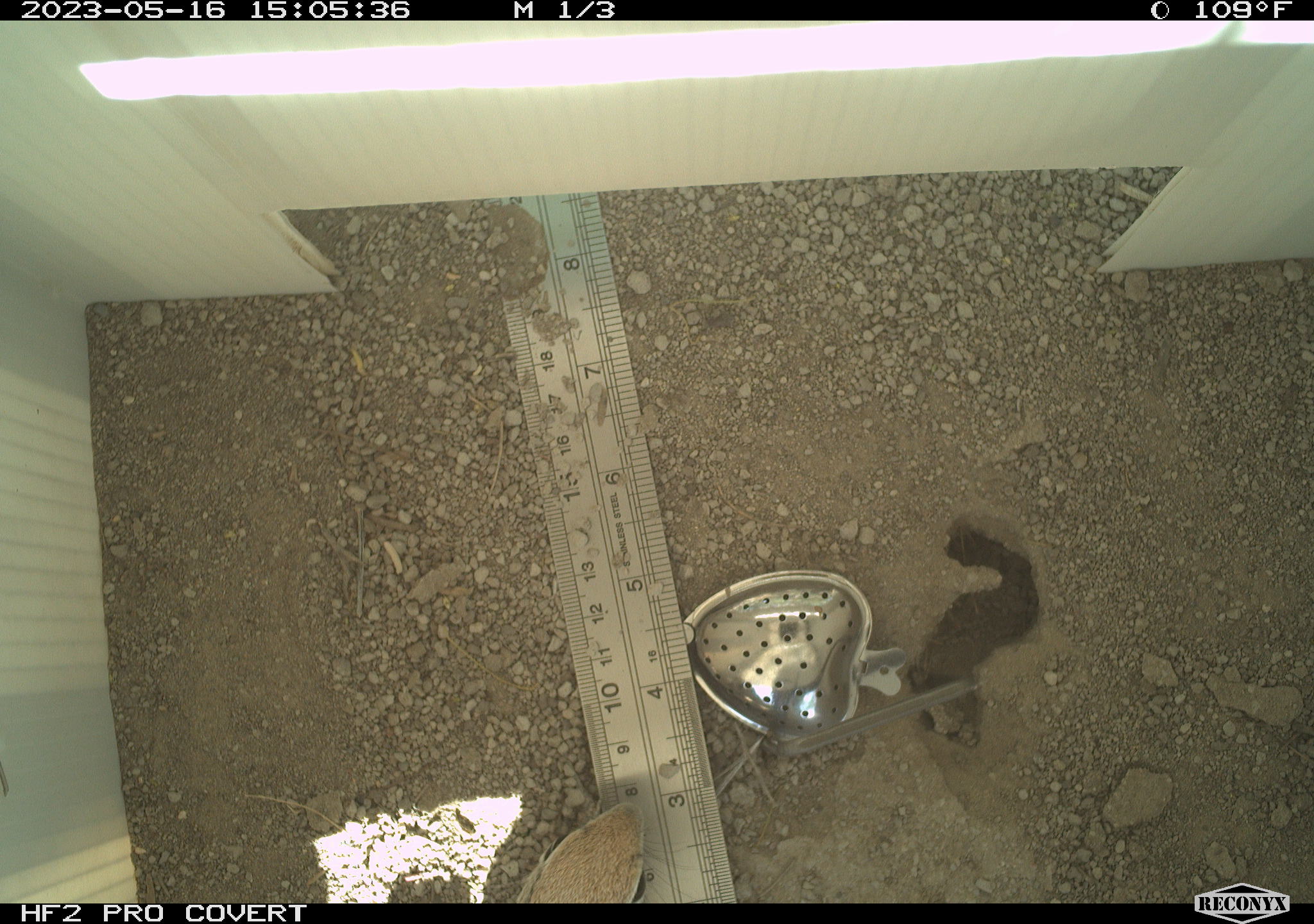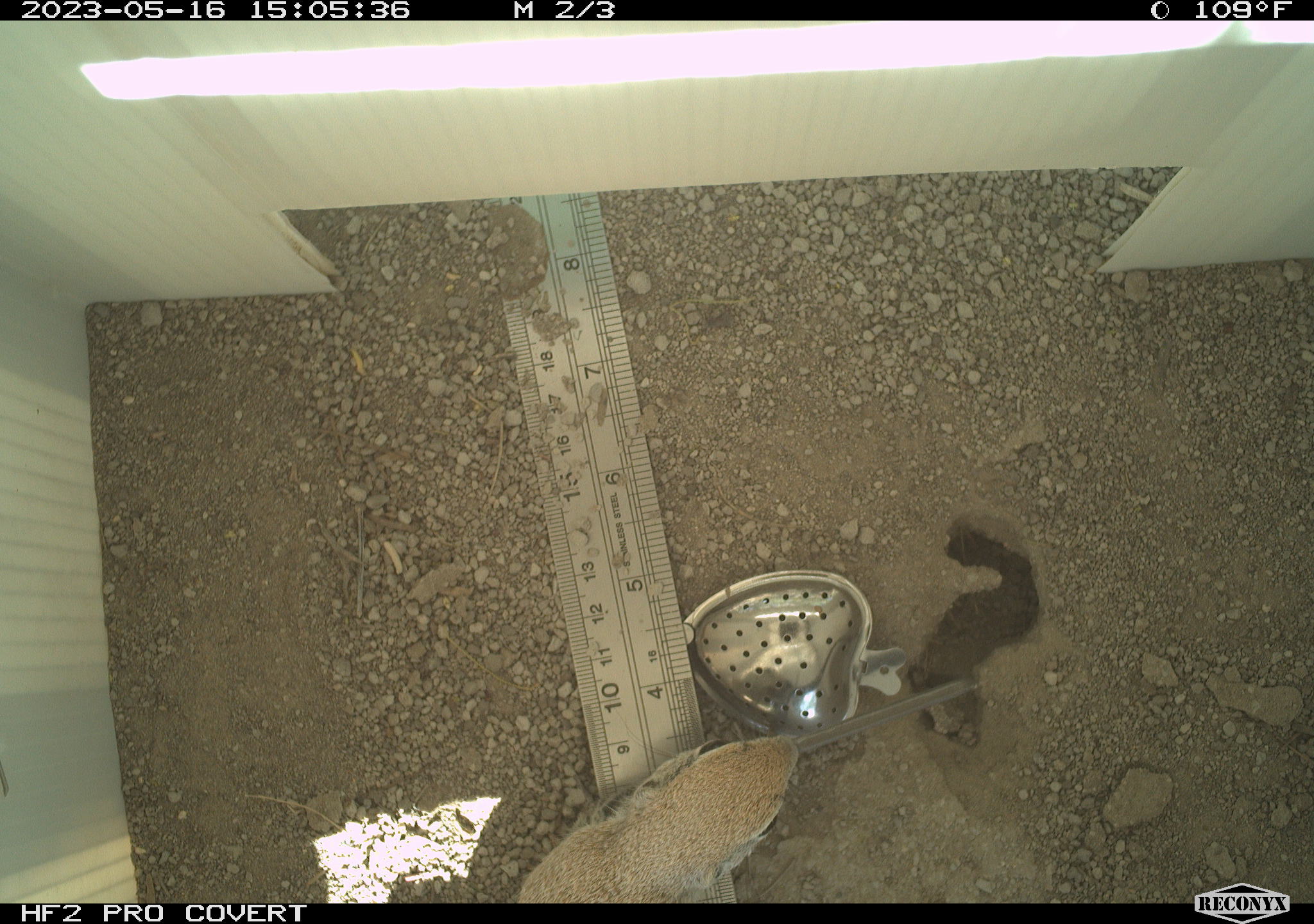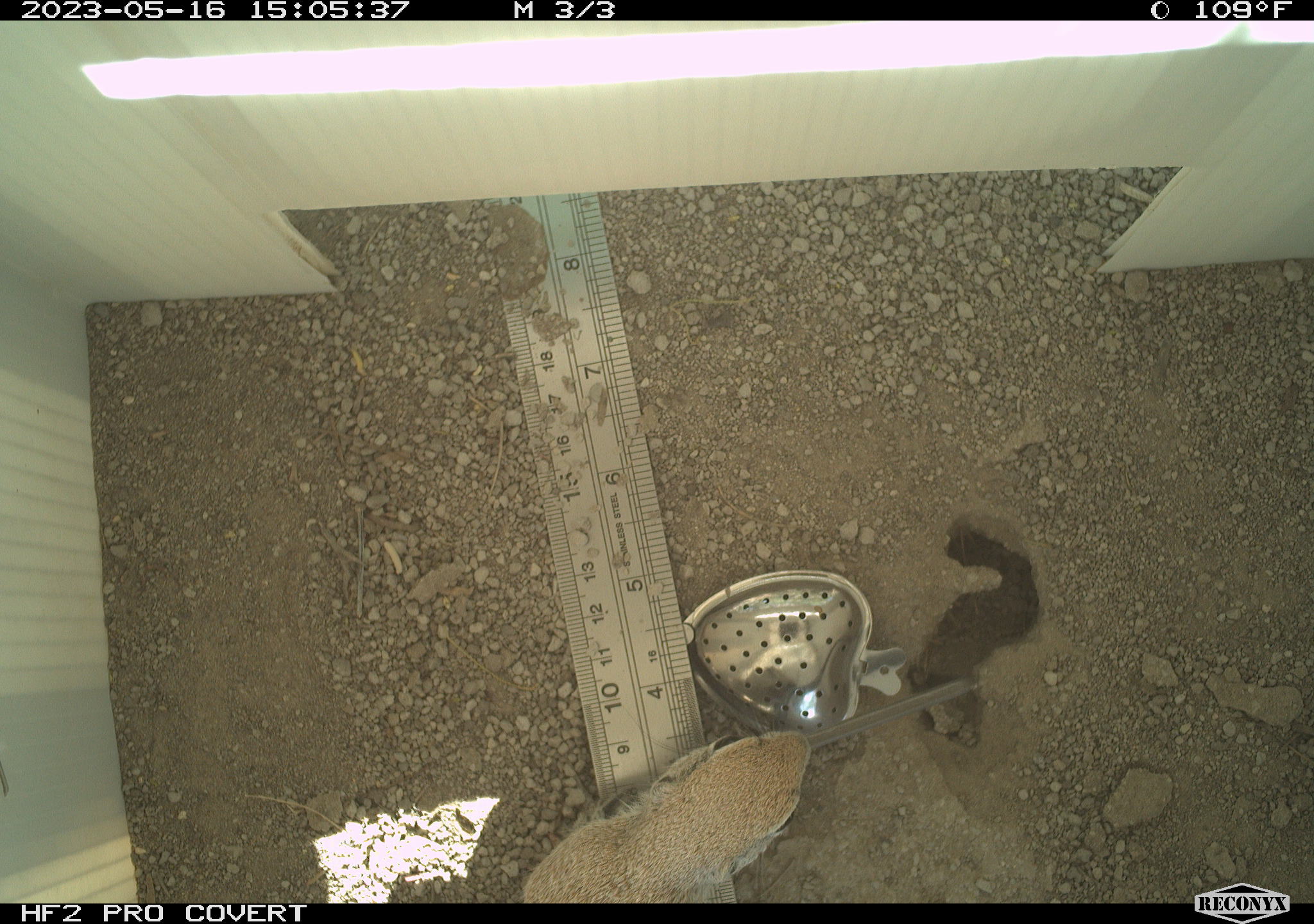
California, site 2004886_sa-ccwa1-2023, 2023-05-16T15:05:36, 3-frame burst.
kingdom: Animalia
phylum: Chordata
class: Mammalia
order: Rodentia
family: Sciuridae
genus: Xerospermophilus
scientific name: Xerospermophilus tereticaudus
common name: round-tailed ground squirrel